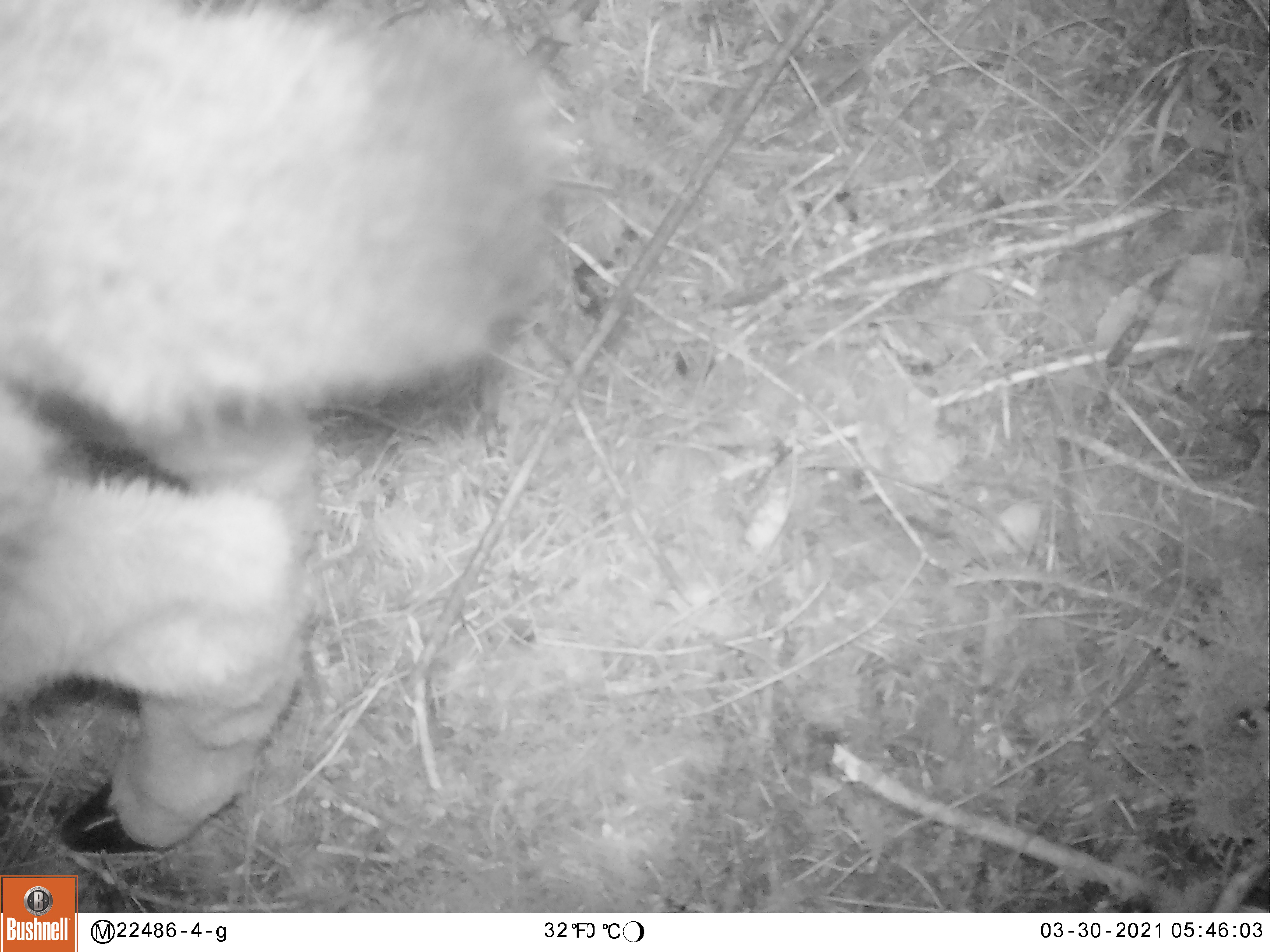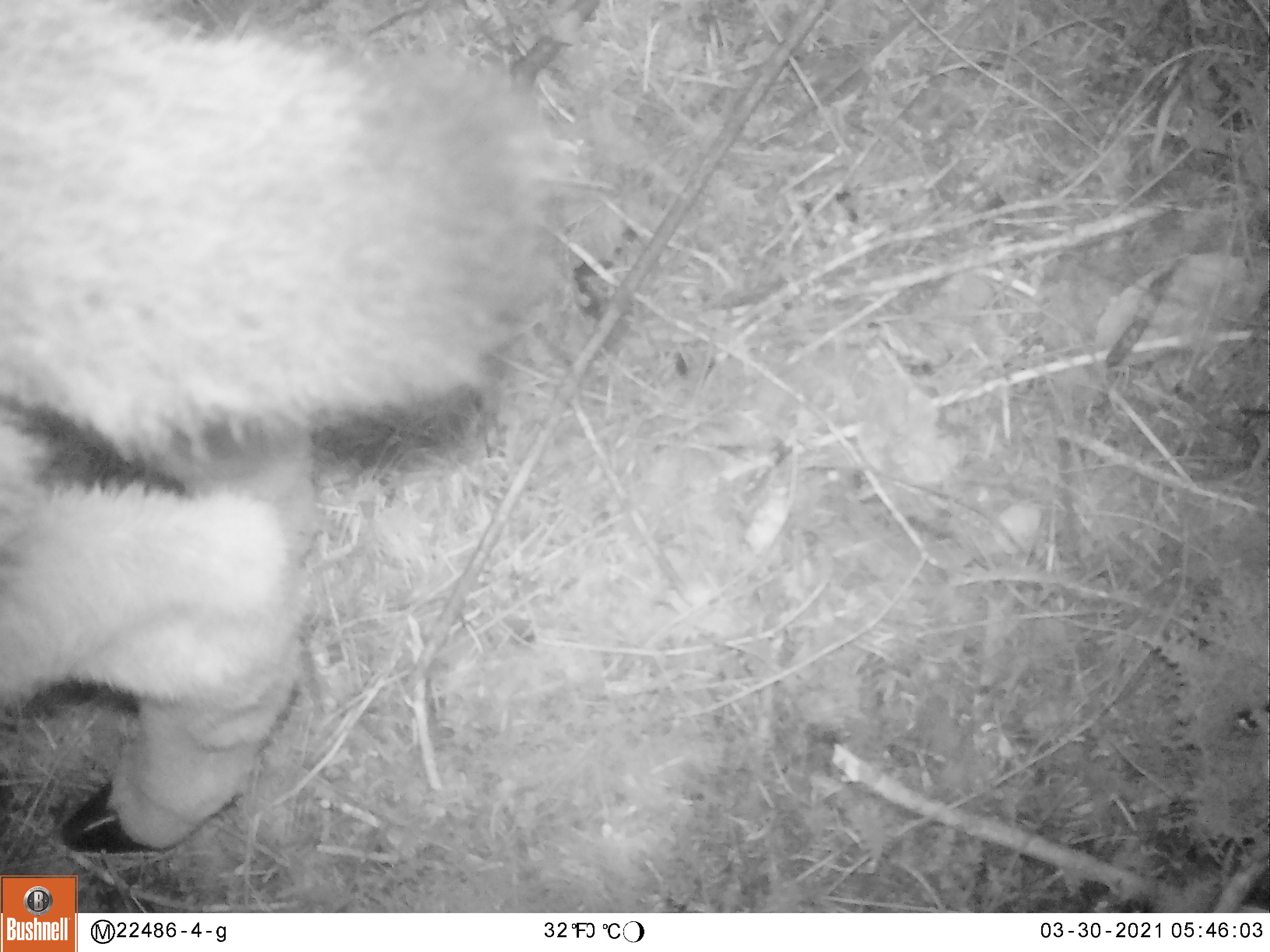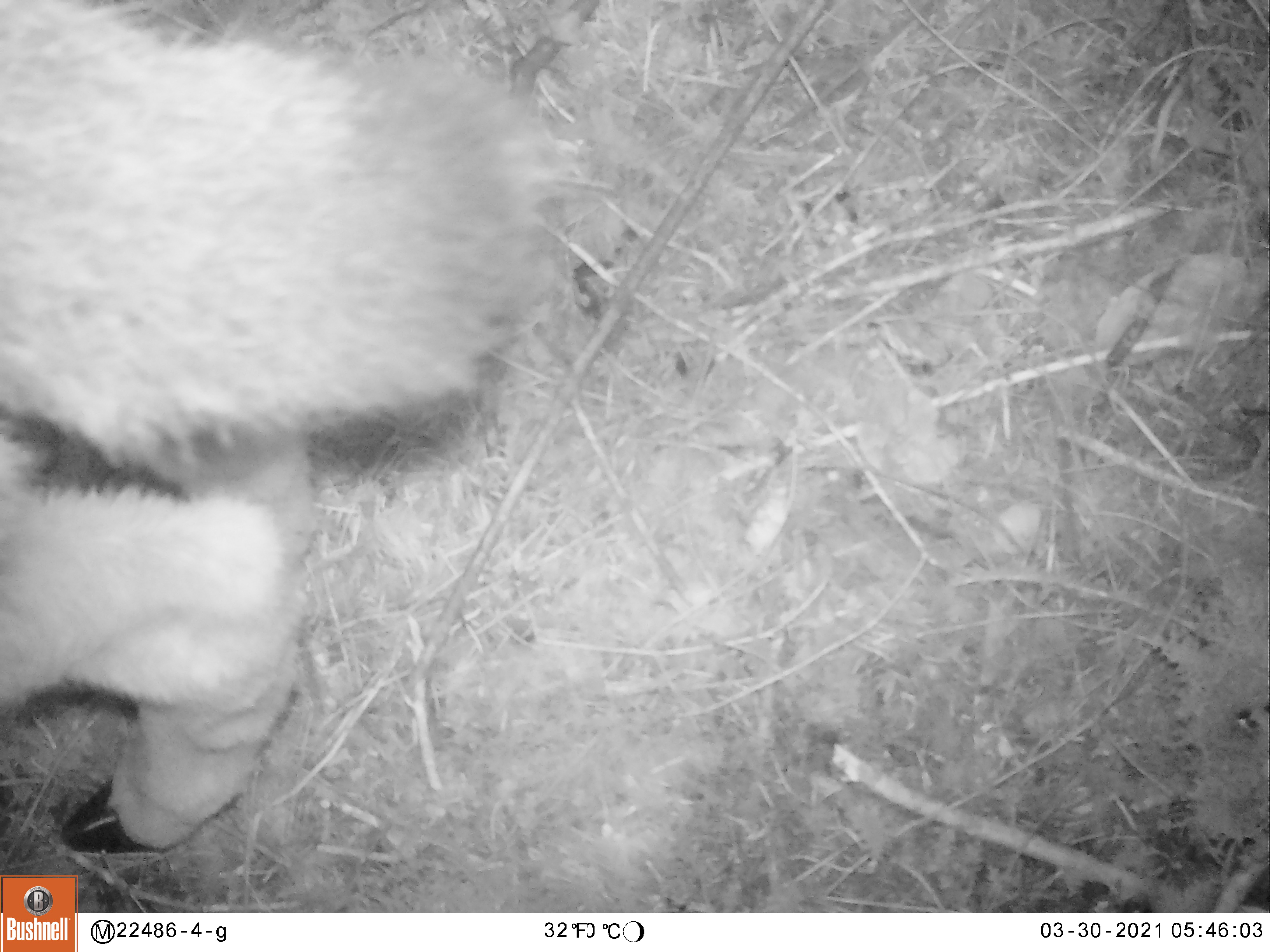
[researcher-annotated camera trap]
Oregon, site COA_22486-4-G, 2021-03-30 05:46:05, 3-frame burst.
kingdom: Animalia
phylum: Chordata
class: Mammalia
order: Artiodactyla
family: Cervidae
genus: Odocoileus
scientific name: Odocoileus hemionus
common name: black-tailed deer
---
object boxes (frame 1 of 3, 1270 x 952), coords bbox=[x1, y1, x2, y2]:
black-tailed deer: bbox=[1, 0, 578, 869]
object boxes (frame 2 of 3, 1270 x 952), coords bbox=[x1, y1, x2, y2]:
black-tailed deer: bbox=[2, 0, 564, 868]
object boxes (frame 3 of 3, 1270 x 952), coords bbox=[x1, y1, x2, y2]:
black-tailed deer: bbox=[2, 0, 578, 870]